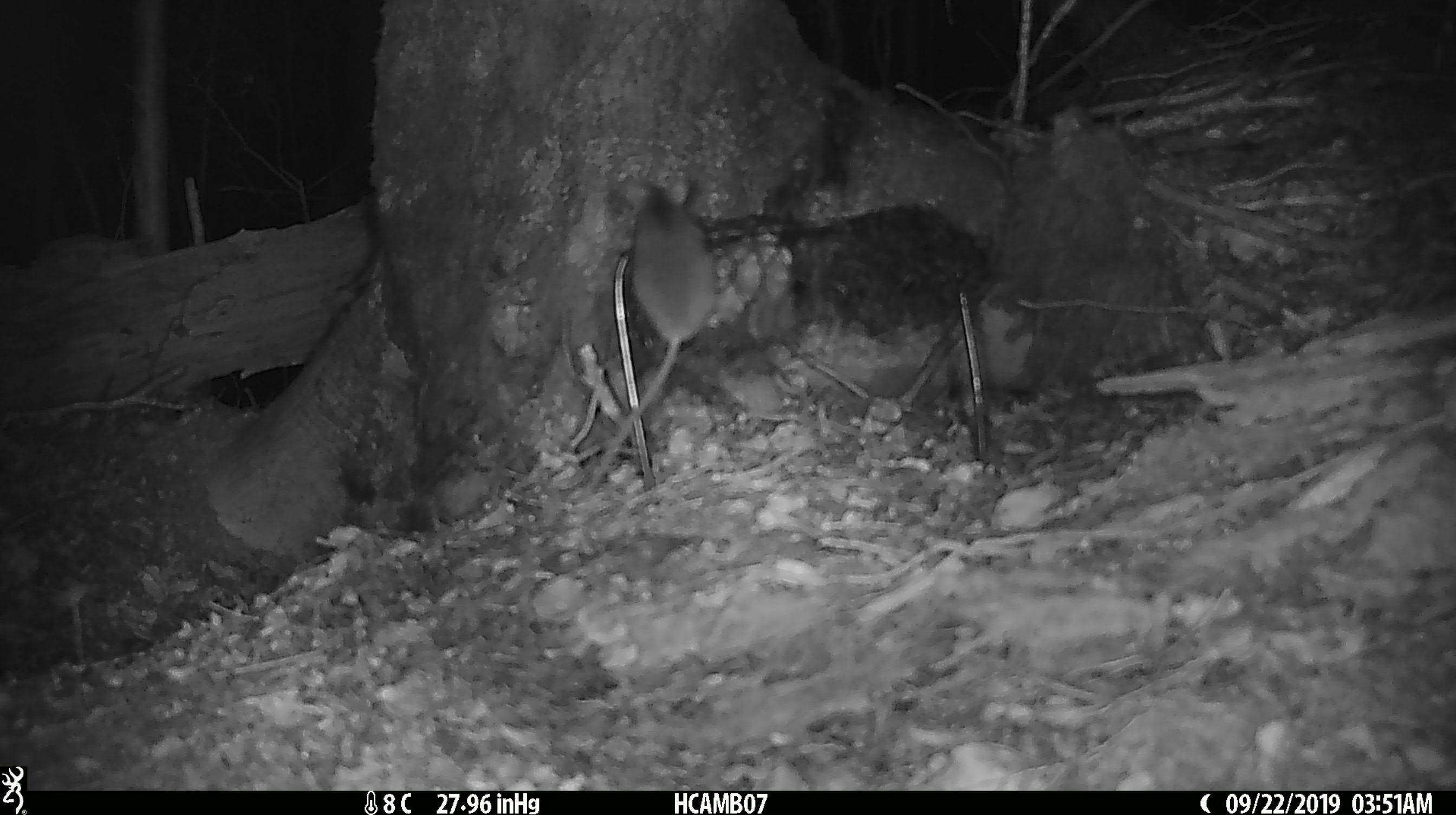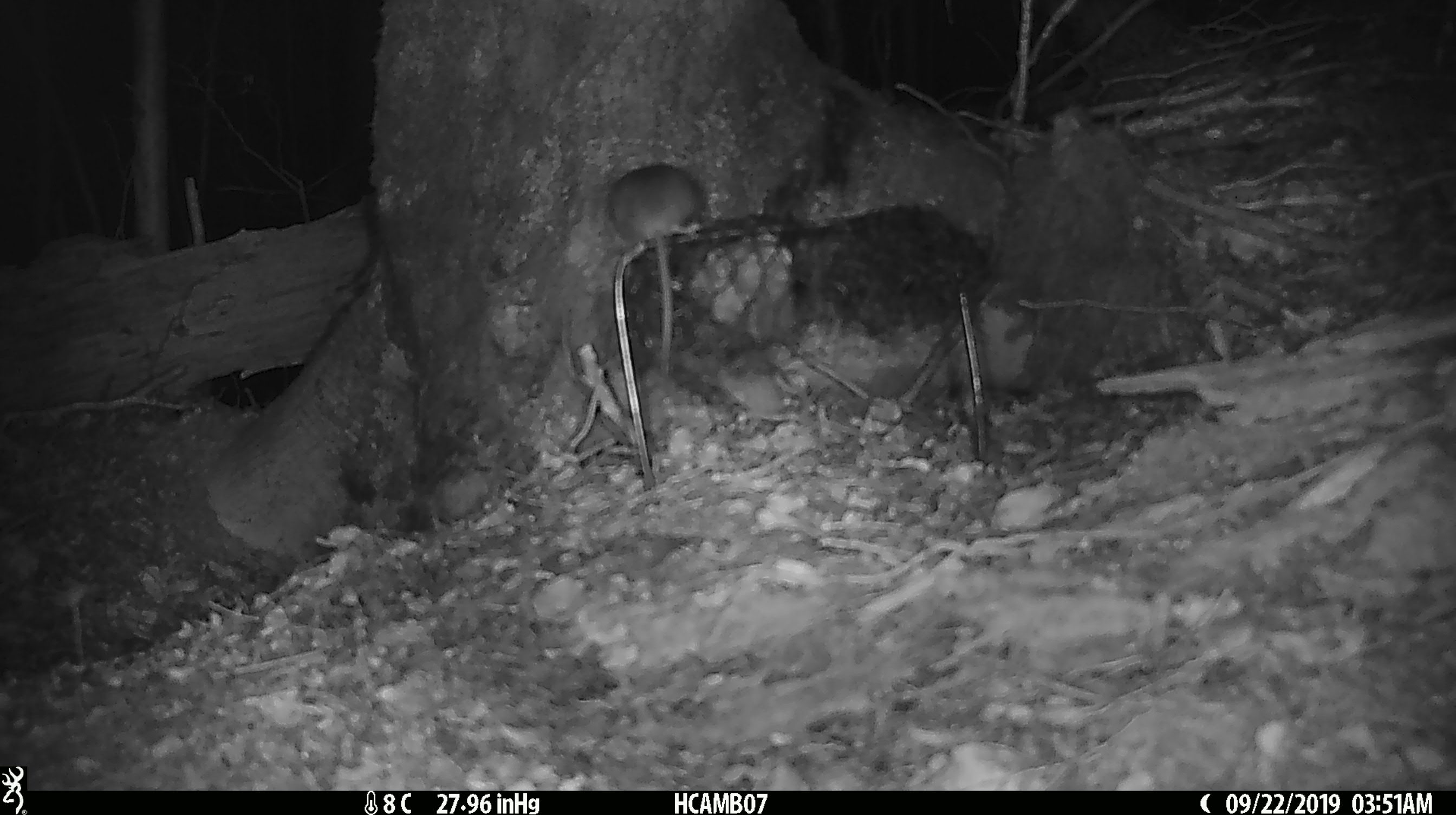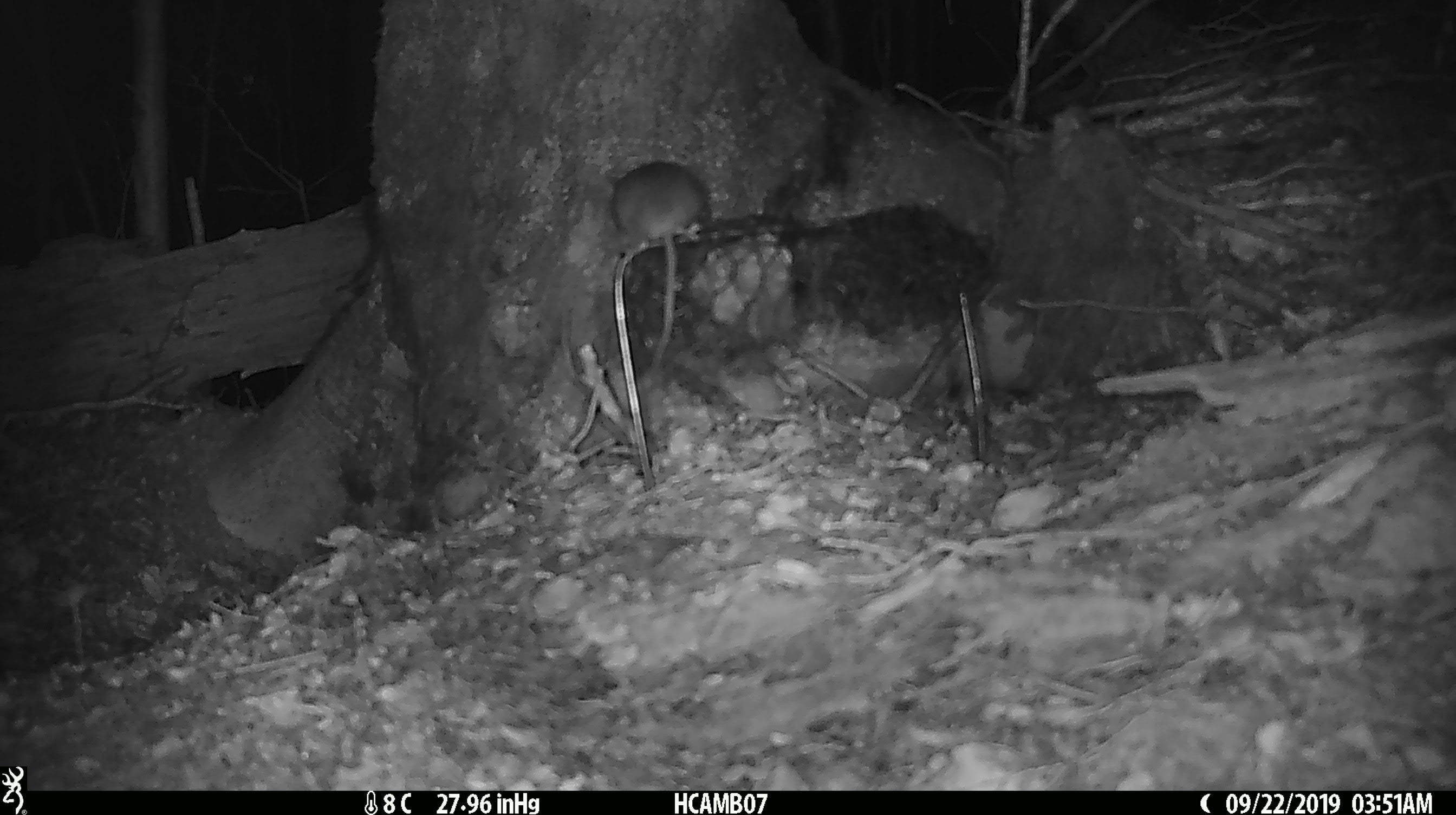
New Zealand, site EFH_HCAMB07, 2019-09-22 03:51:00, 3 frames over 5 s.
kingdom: Animalia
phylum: Chordata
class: Mammalia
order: Rodentia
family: Muridae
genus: Mus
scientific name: Mus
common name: mouse